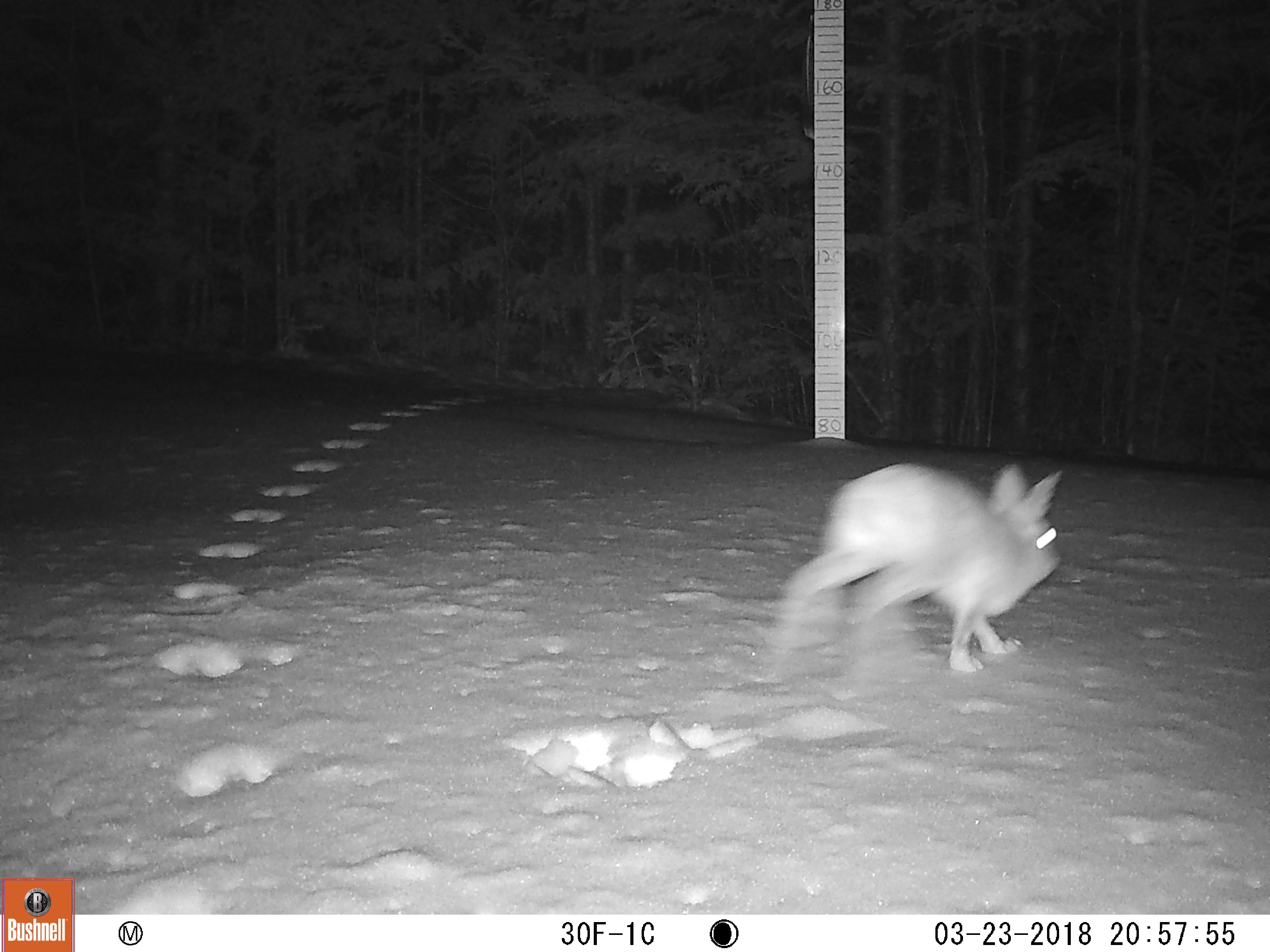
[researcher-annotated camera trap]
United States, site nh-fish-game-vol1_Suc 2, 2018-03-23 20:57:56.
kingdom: Animalia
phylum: Chordata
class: Mammalia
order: Lagomorpha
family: Leporidae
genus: Lepus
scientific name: Lepus americanus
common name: snowshoe hare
Snowshoe hare (Lepus americanus).